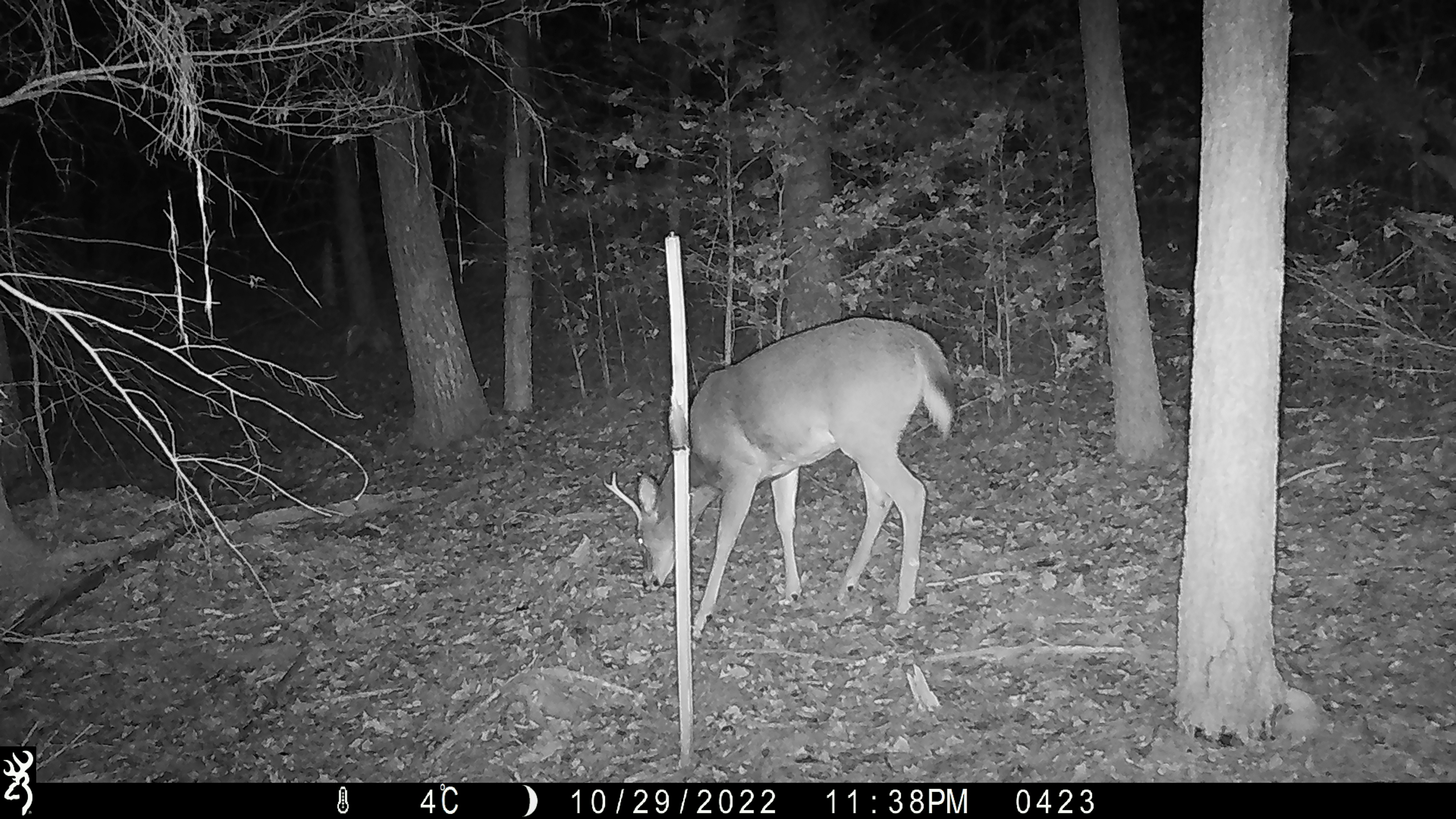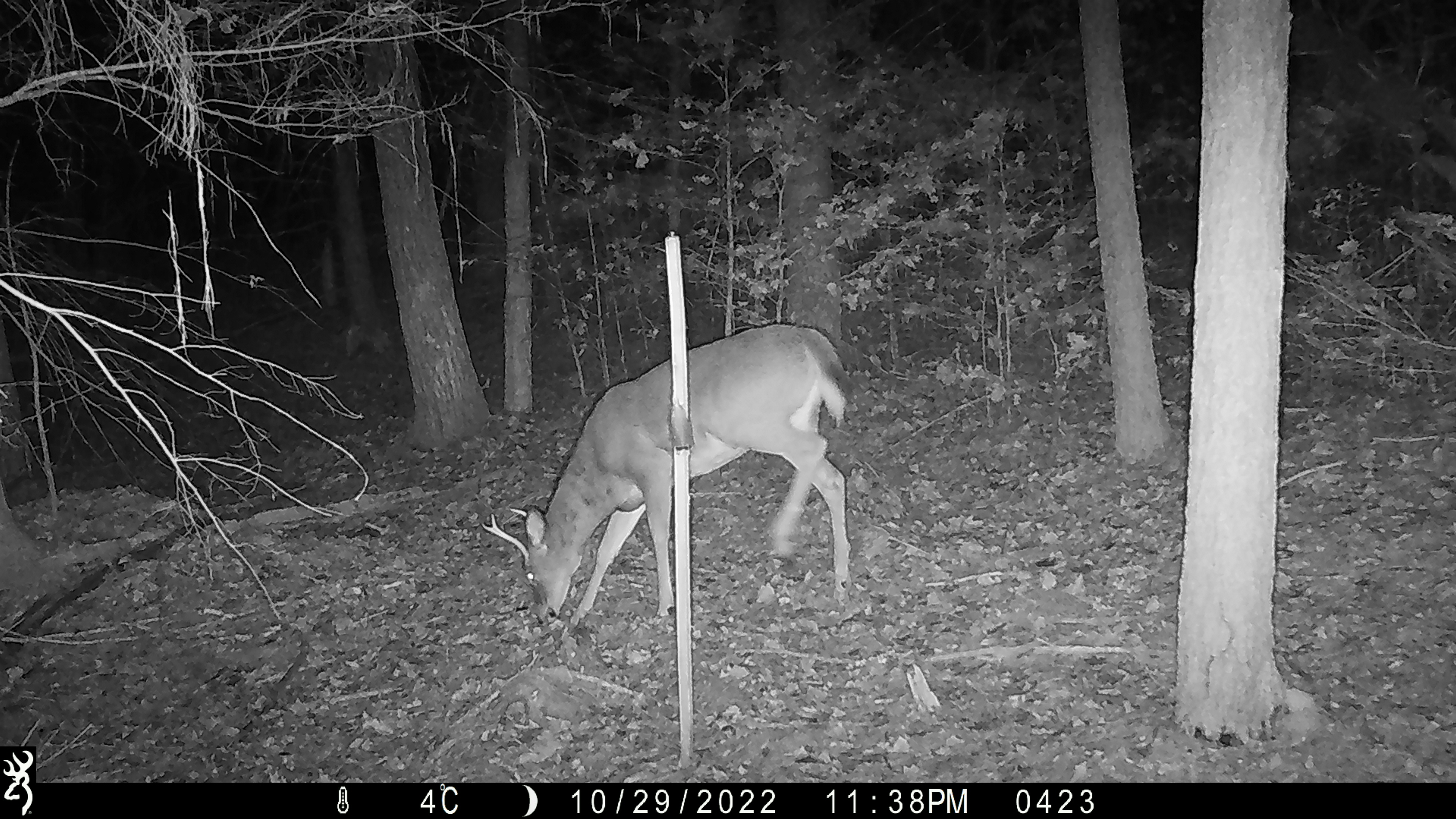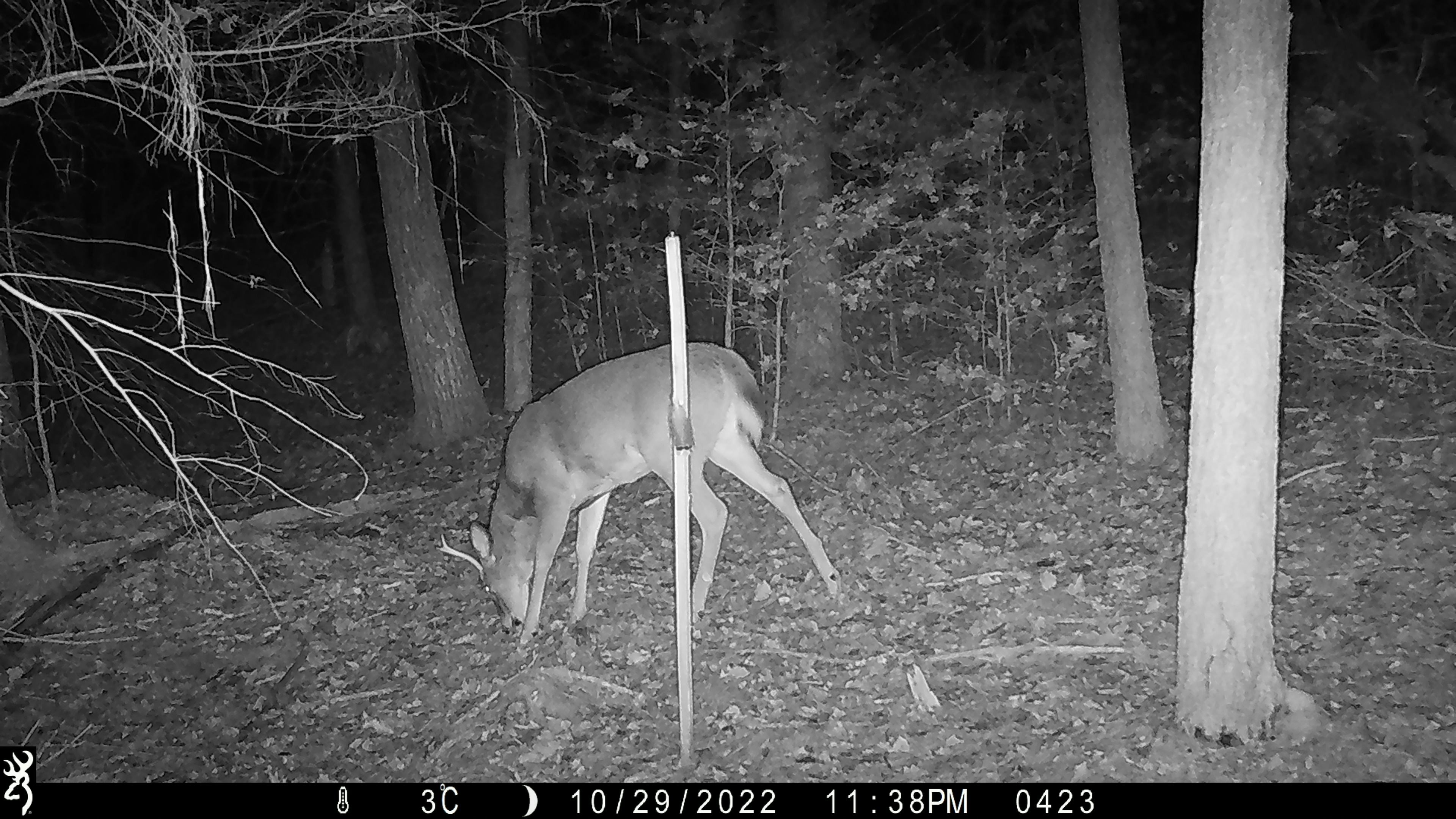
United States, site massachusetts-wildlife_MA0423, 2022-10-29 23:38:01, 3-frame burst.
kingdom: Animalia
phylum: Chordata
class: Mammalia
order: Artiodactyla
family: Cervidae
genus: Odocoileus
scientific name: Odocoileus virginianus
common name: white-tailed deer